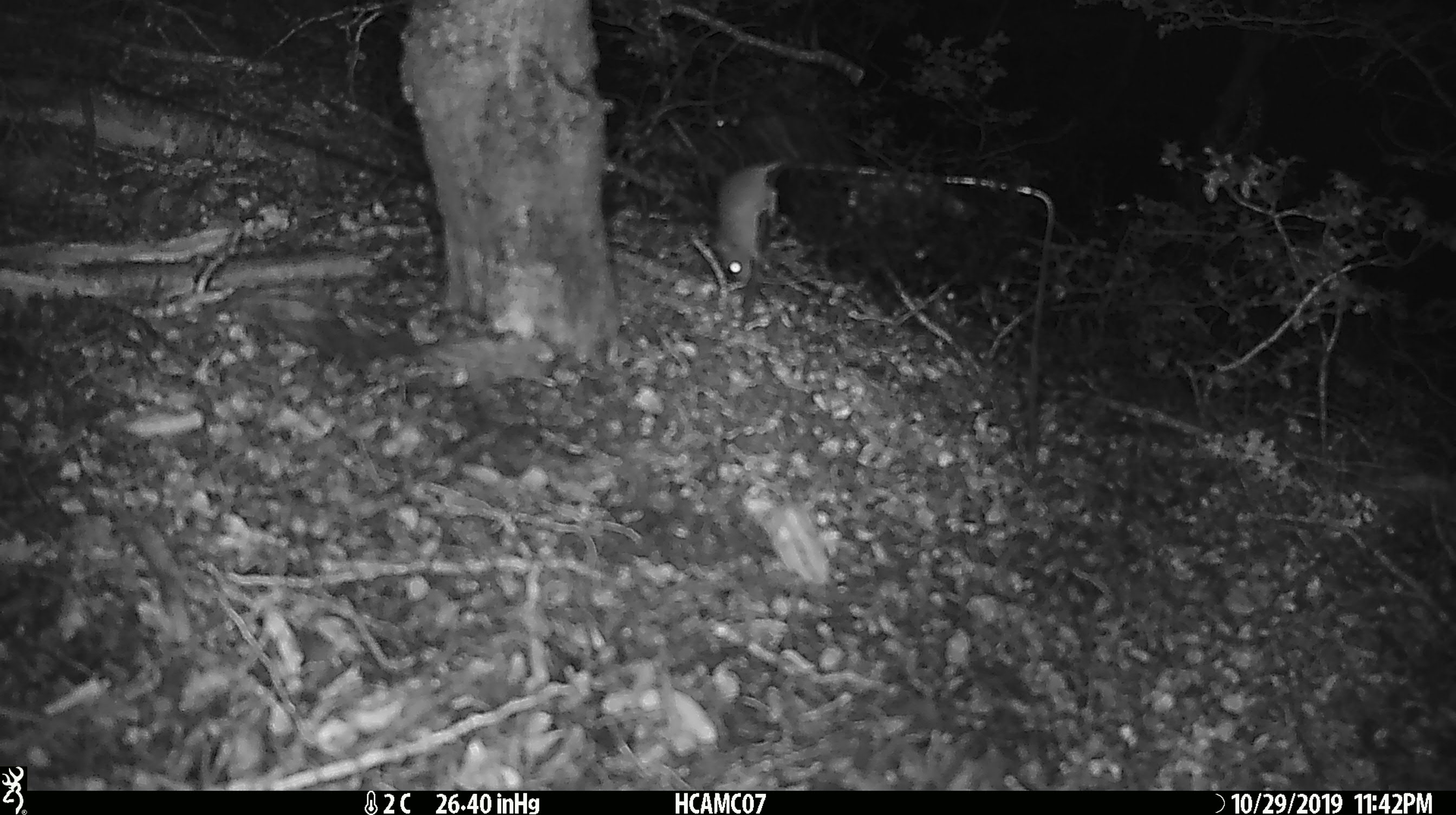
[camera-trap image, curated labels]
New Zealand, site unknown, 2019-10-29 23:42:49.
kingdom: Animalia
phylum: Chordata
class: Mammalia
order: Rodentia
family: Muridae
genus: Mus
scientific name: Mus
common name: mouse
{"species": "mouse (Mus)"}